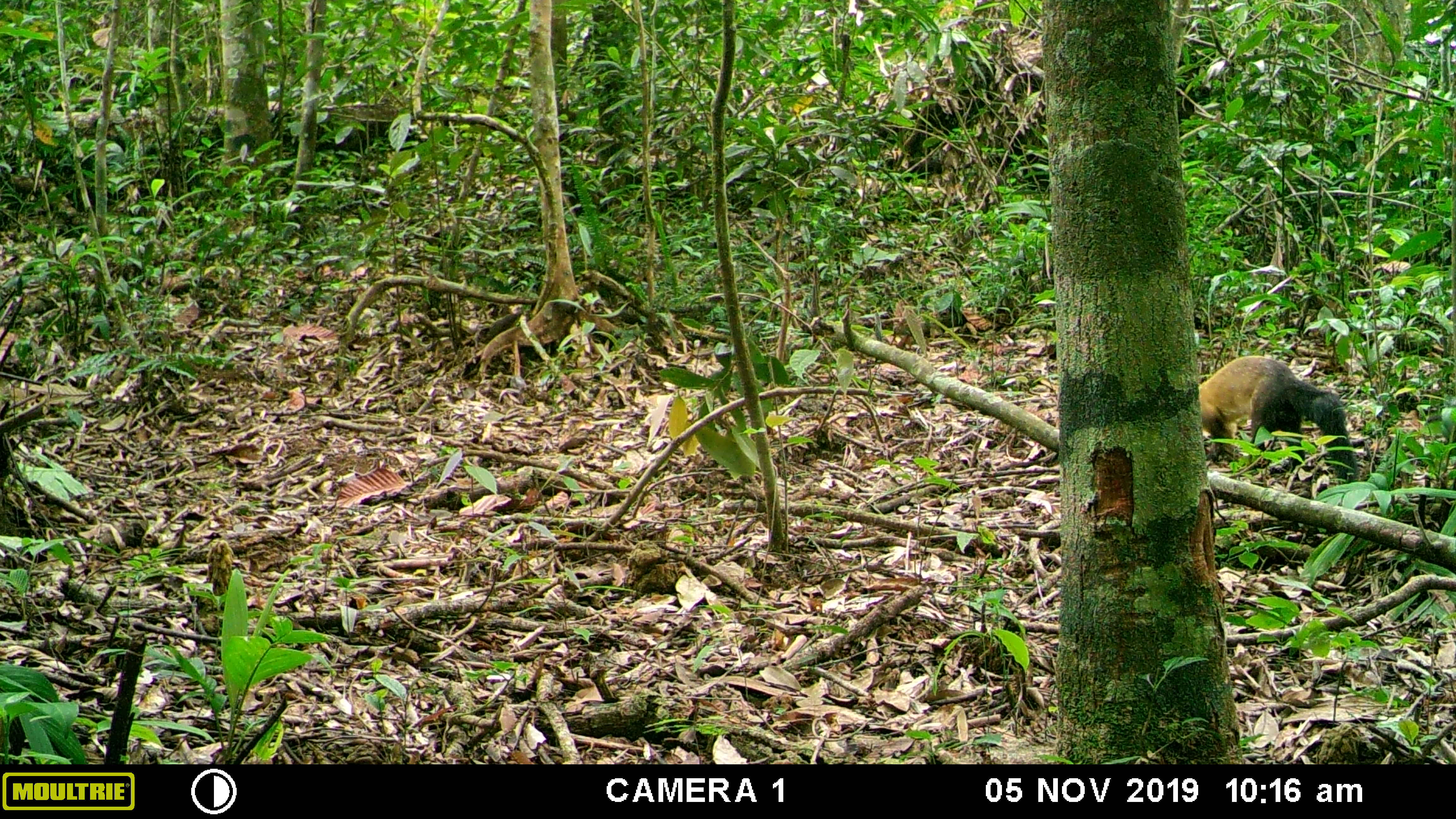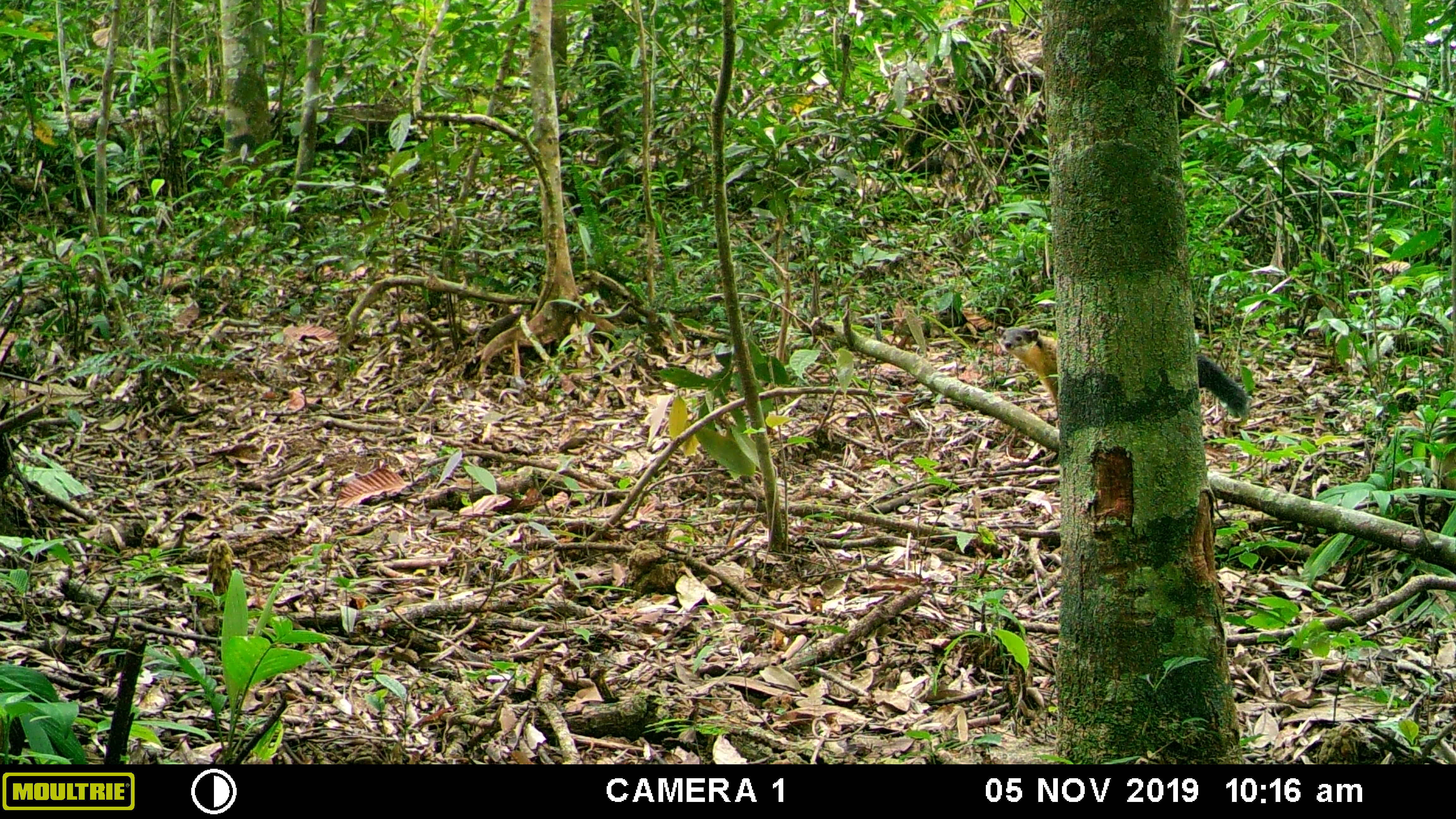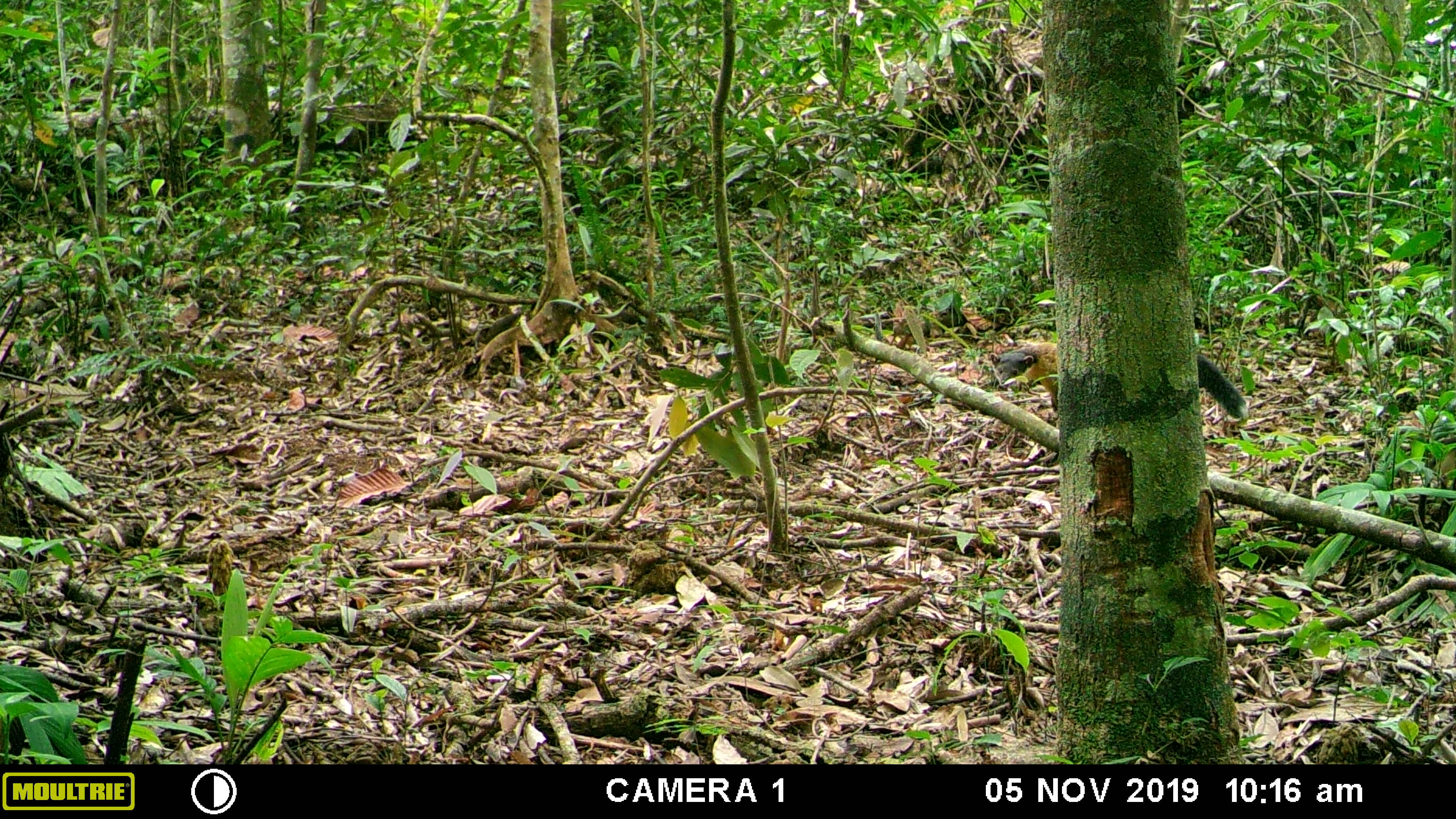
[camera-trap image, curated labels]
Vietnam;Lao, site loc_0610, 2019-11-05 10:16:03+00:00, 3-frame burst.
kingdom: Animalia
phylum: Chordata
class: Mammalia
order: Carnivora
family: Mustelidae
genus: Martes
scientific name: Martes flavigula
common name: yellow-throated marten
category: yellow throated marten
Yellow throated marten (yellow-throated marten) (Martes flavigula). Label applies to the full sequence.